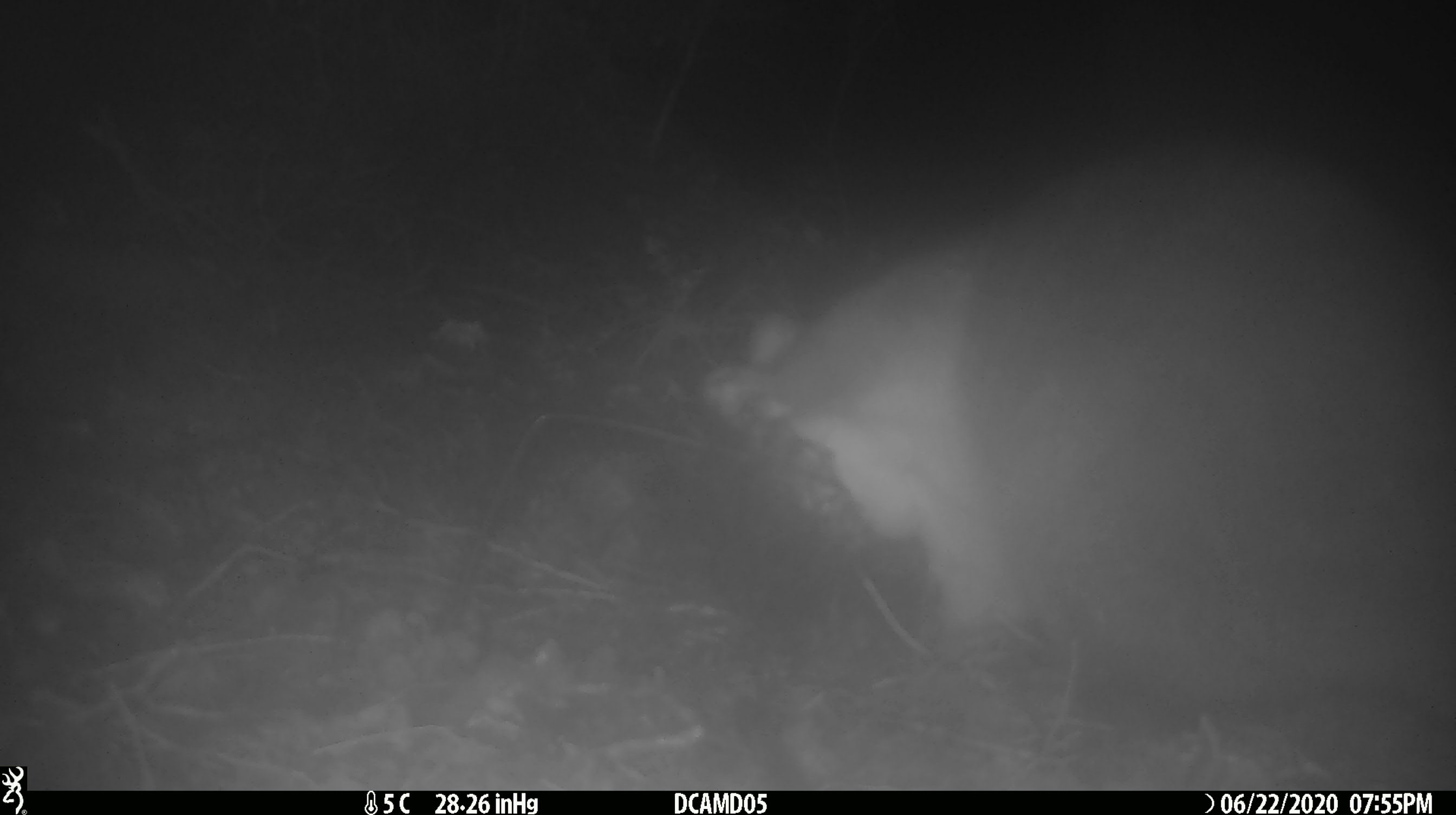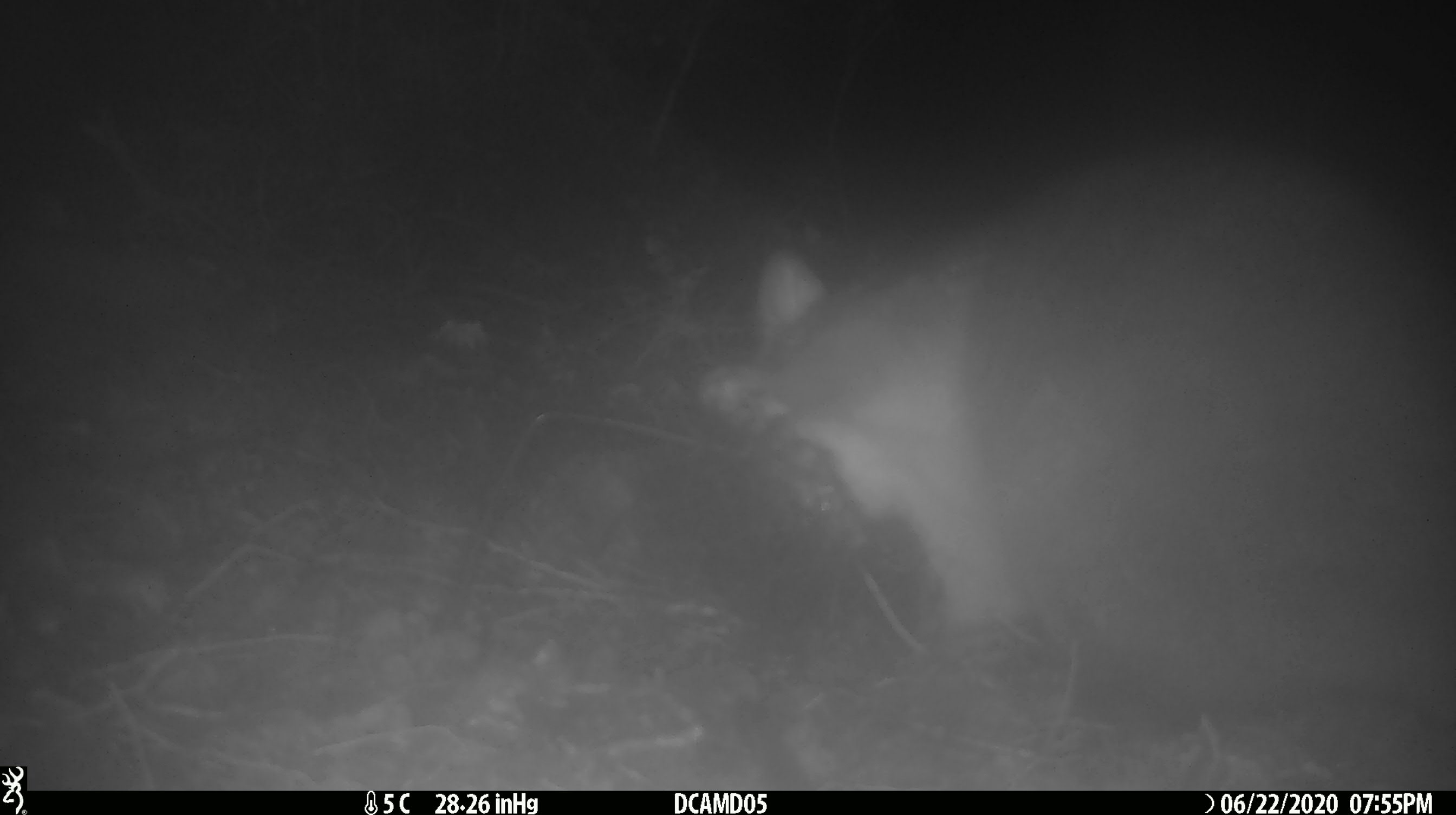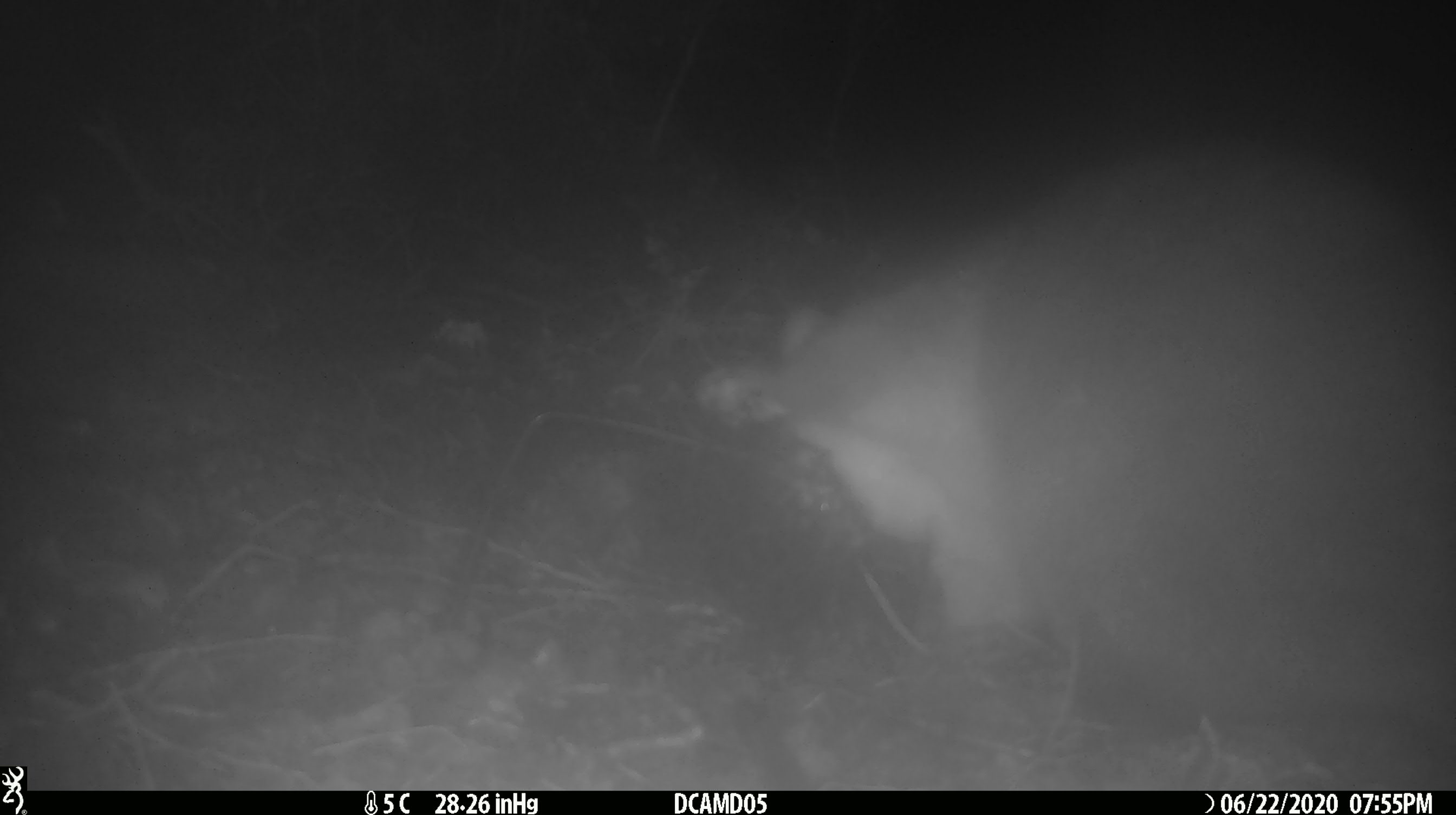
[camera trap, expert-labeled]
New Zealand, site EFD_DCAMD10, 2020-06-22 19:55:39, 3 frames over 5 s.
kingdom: Animalia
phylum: Chordata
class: Mammalia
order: Diprotodontia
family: Phalangeridae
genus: Trichosurus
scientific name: Trichosurus vulpecula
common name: common brushtail possum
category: possum